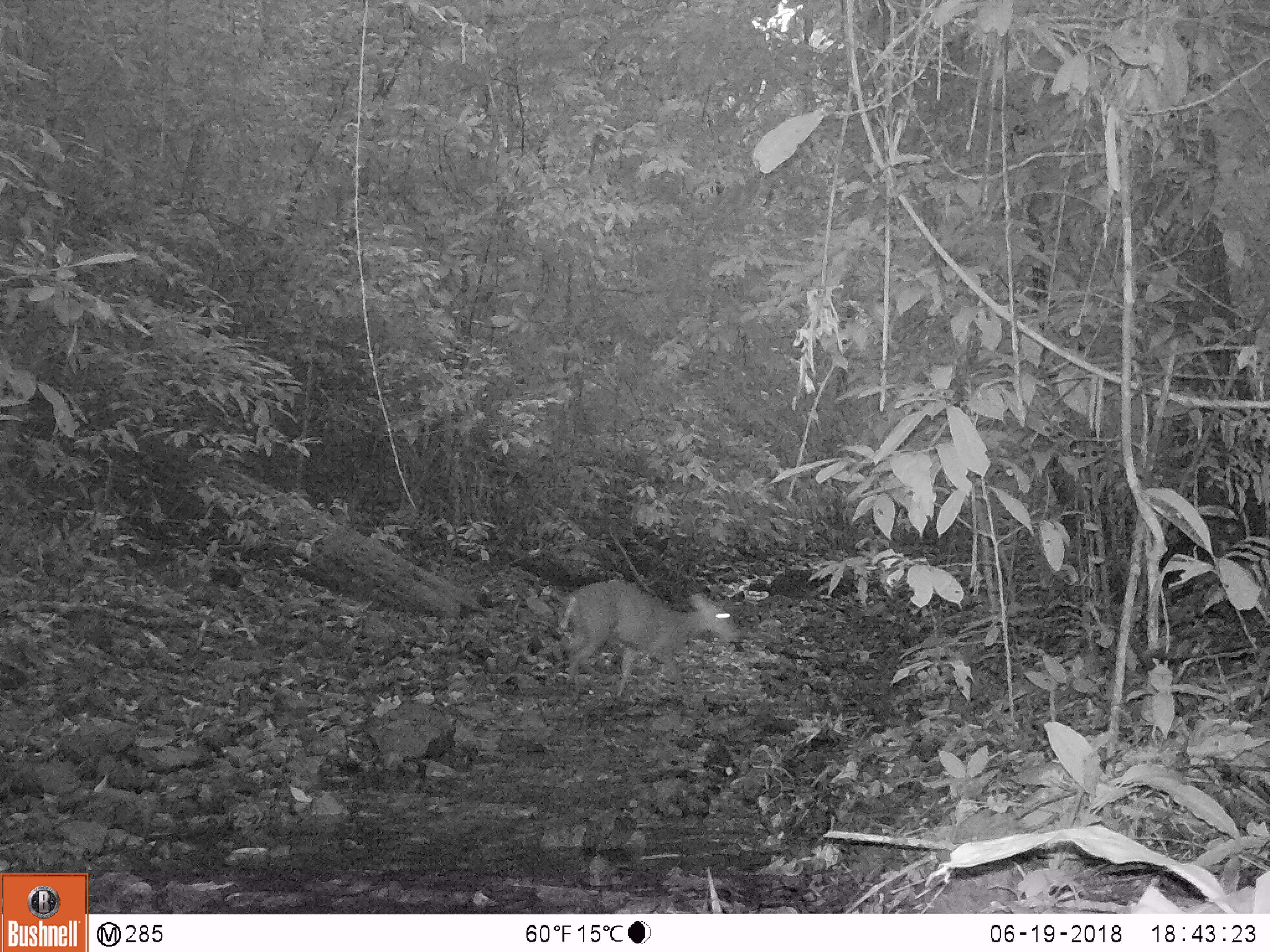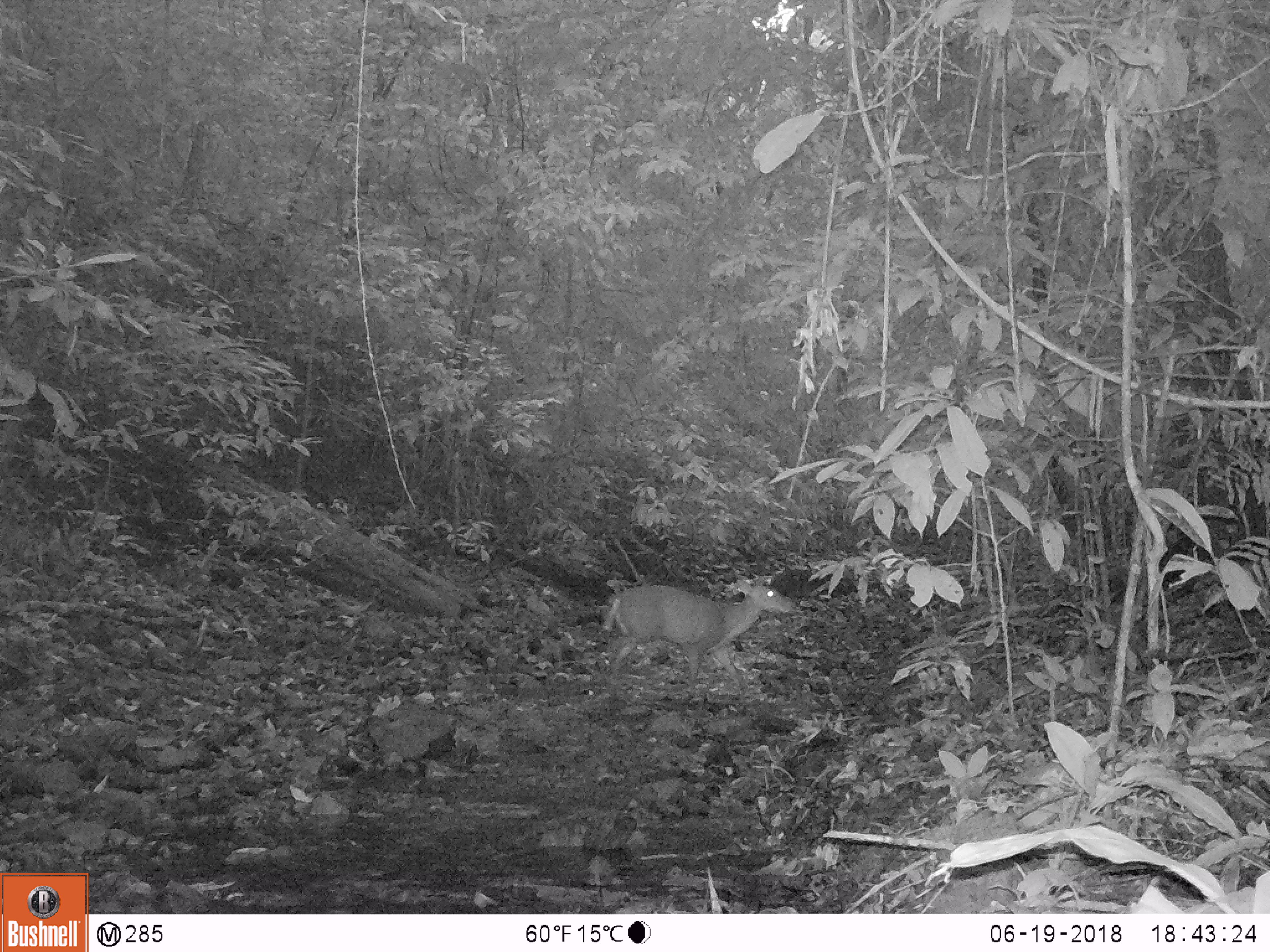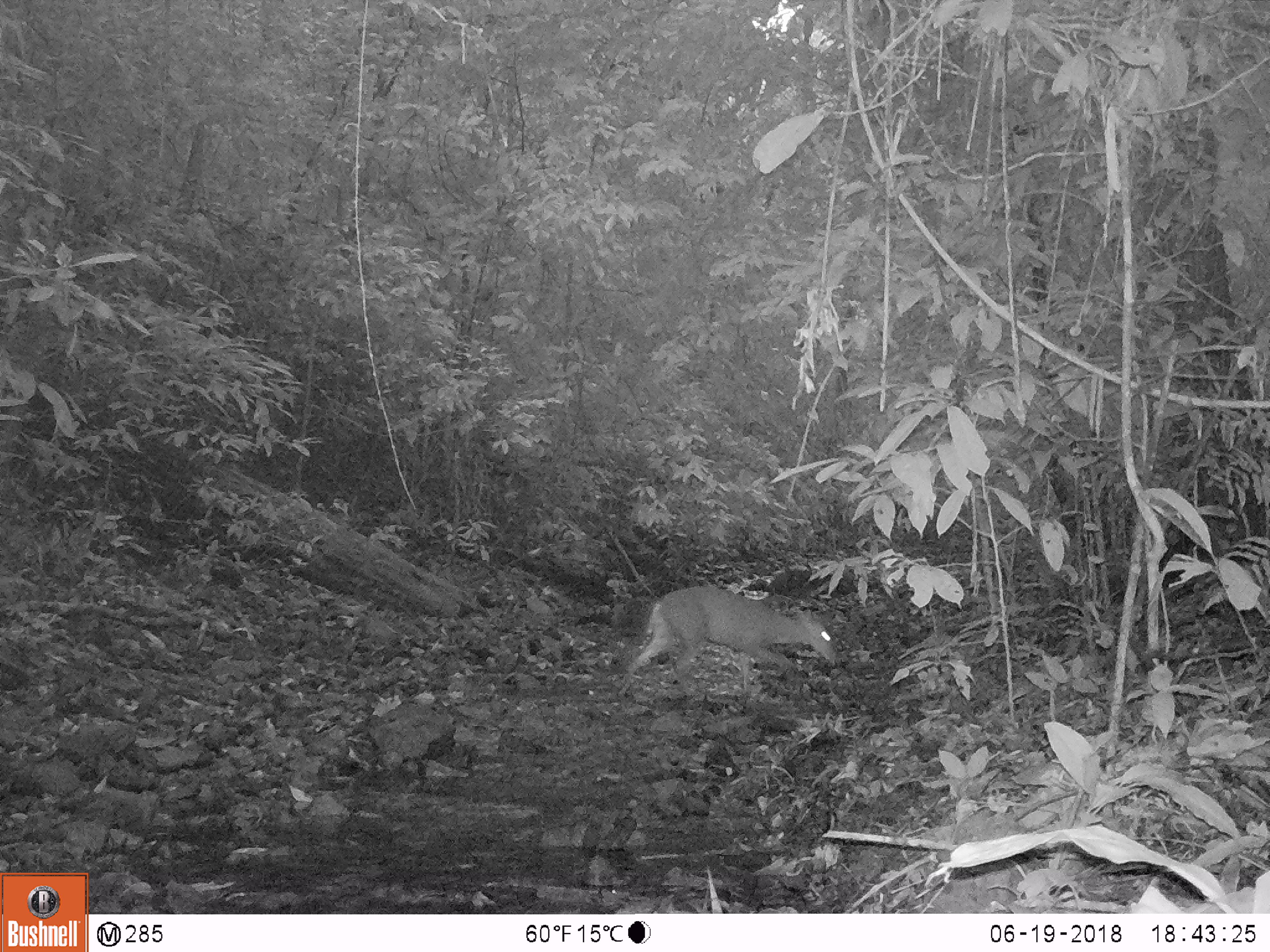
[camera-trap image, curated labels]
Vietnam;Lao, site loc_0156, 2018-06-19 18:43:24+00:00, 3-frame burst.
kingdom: Animalia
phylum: Chordata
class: Mammalia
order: Artiodactyla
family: Cervidae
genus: Muntiacus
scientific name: Muntiacus rooseveltorum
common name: roosevelt's muntjac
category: roosevelts muntjac group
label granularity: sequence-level